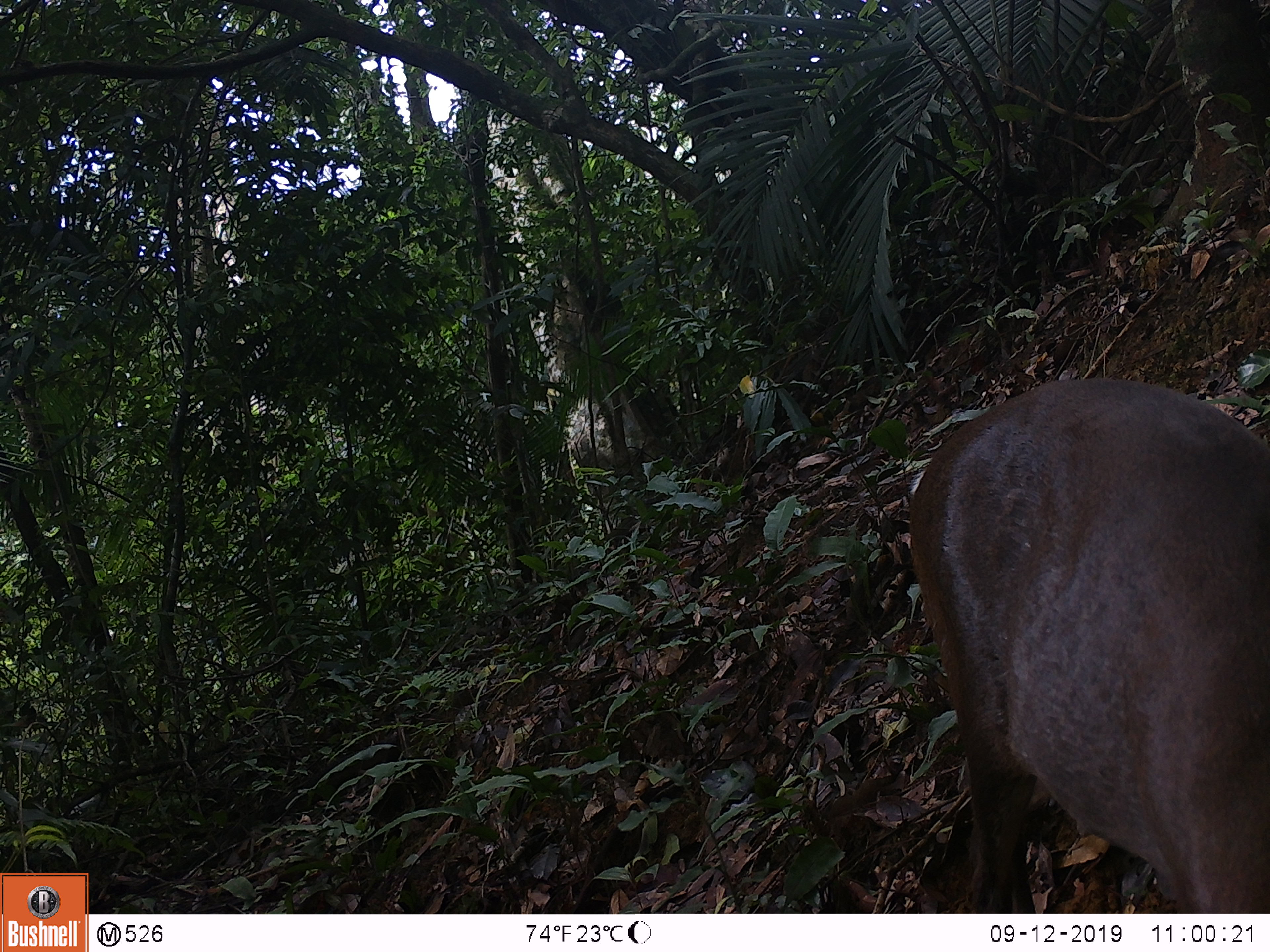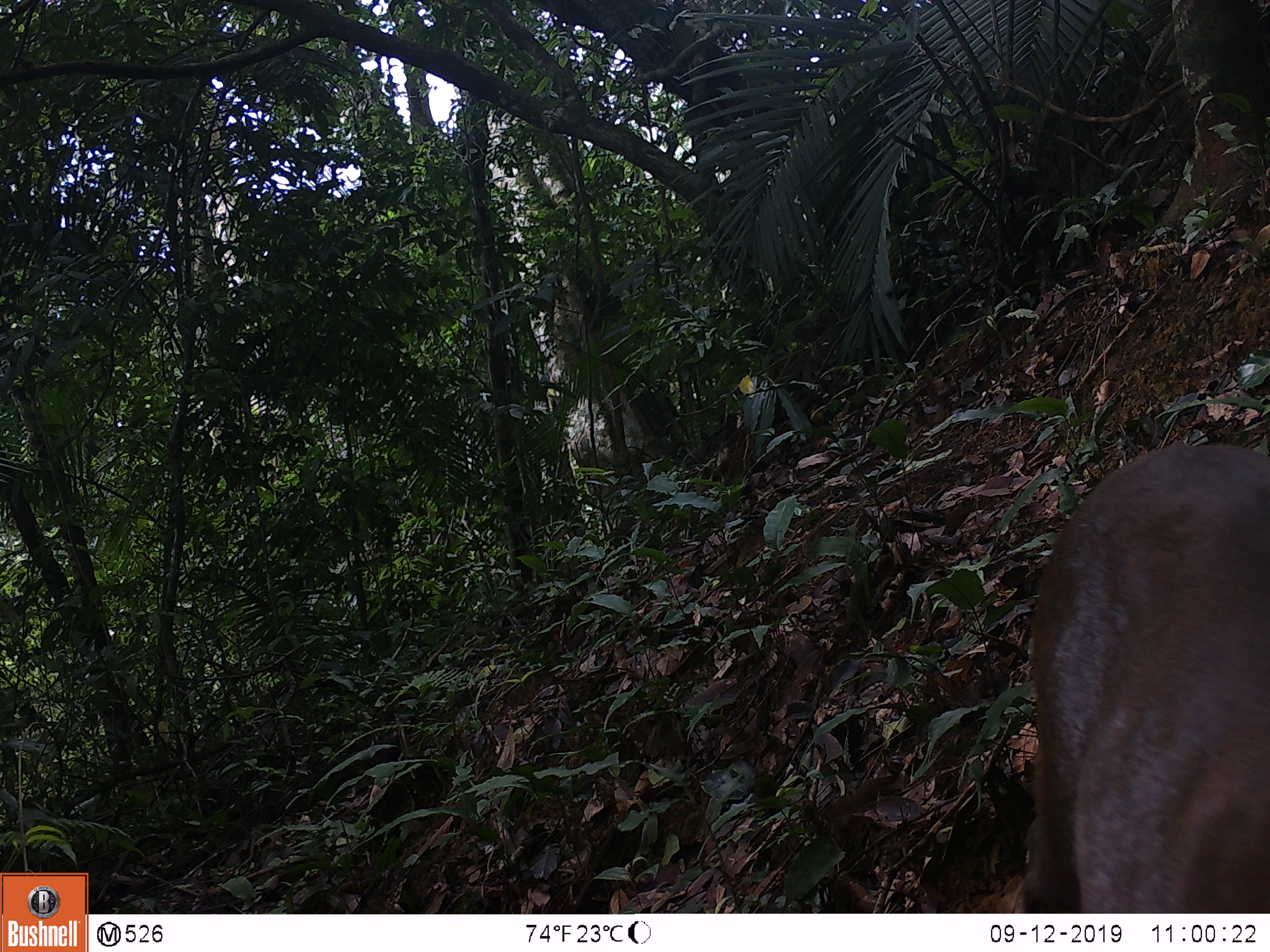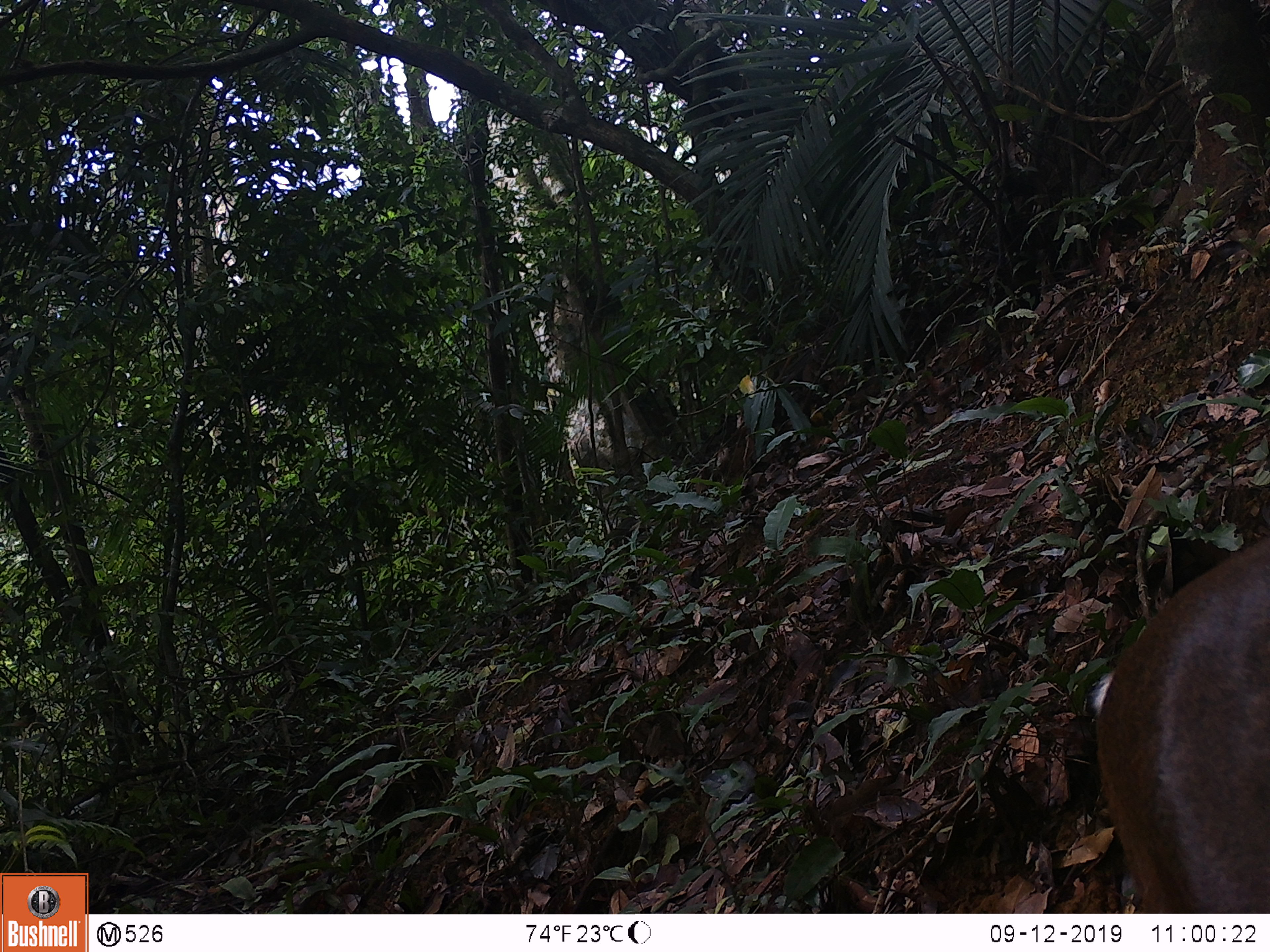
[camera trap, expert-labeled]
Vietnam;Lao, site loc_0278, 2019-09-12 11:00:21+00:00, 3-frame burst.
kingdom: Animalia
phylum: Chordata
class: Mammalia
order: Artiodactyla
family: Cervidae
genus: Muntiacus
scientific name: Muntiacus rooseveltorum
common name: roosevelt's muntjac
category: roosevelts muntjac group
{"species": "roosevelts muntjac group (roosevelt's muntjac) (Muntiacus rooseveltorum)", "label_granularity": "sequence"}